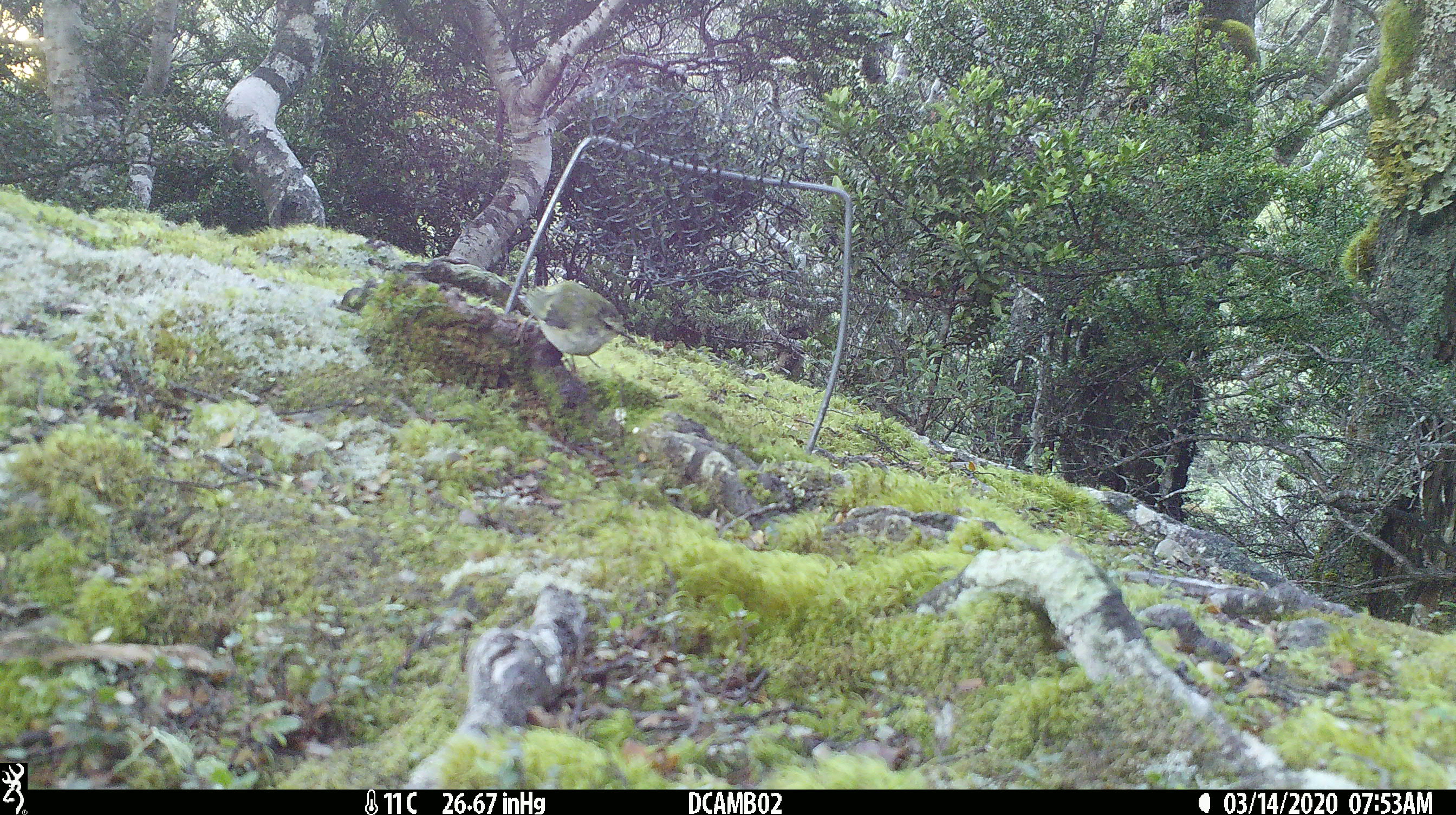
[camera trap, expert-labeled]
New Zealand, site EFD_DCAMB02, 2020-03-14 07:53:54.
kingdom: Animalia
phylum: Chordata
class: Aves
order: Passeriformes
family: Acanthisittidae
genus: Acanthisitta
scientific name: Acanthisitta chloris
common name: rifleman